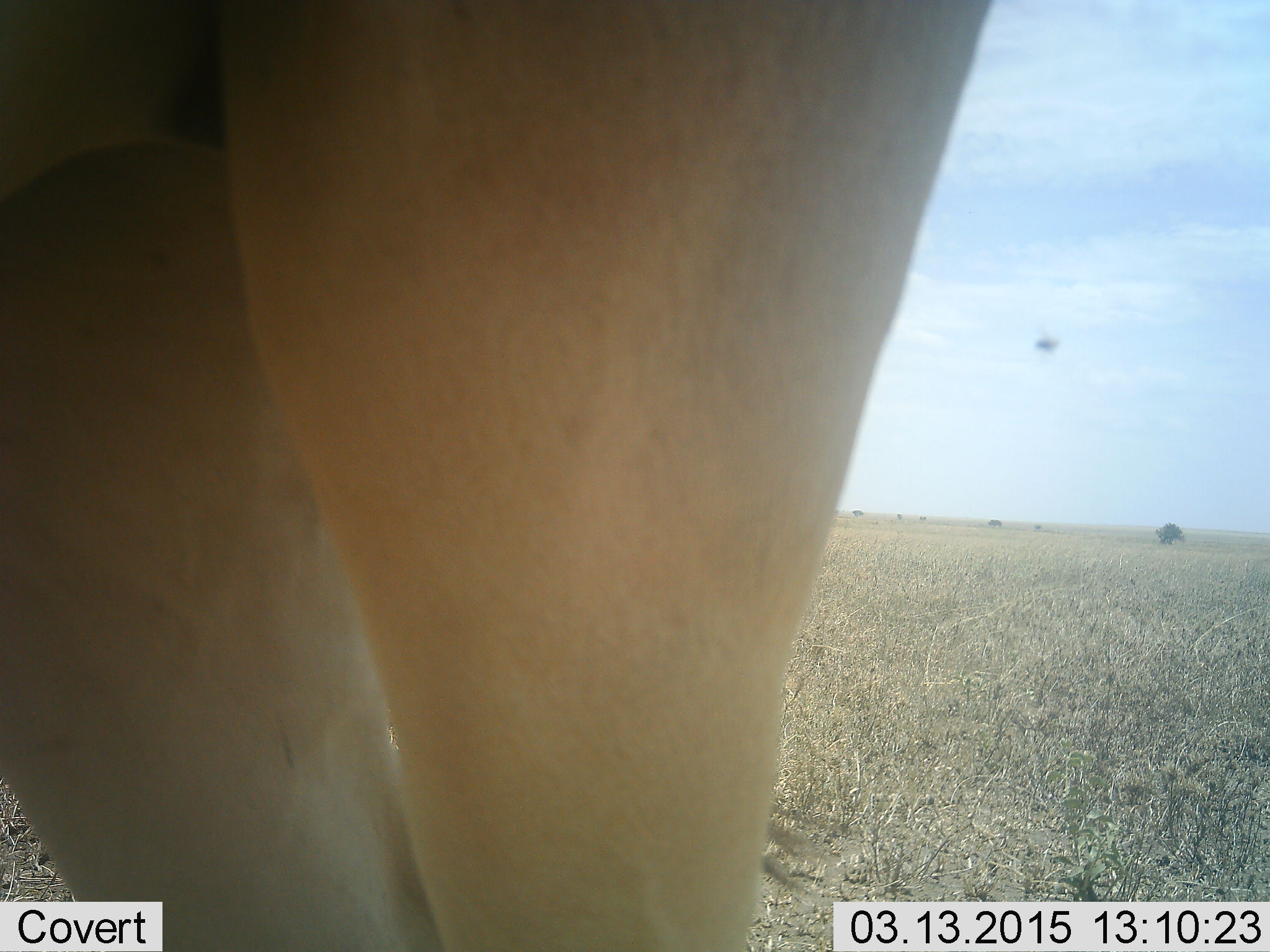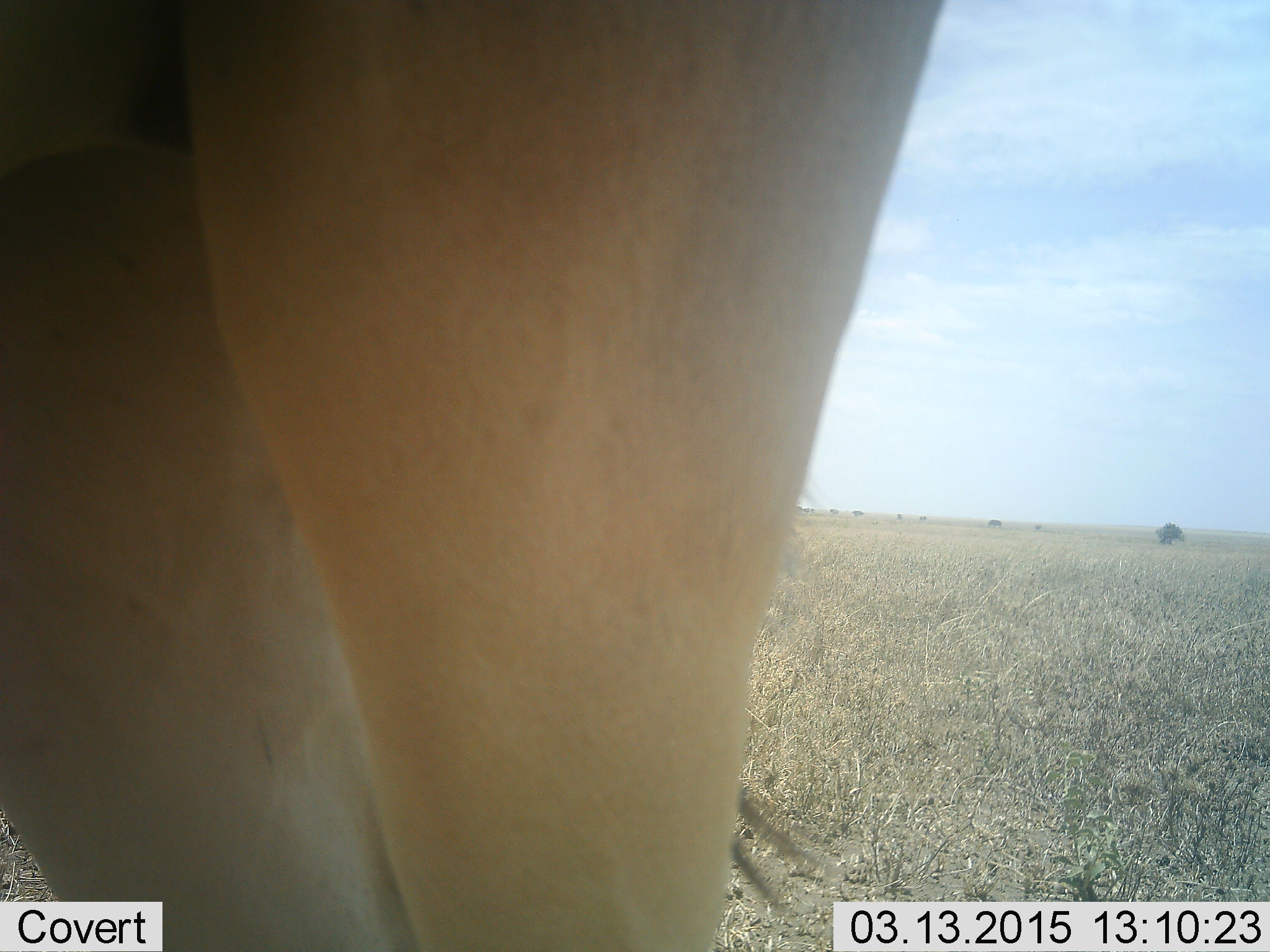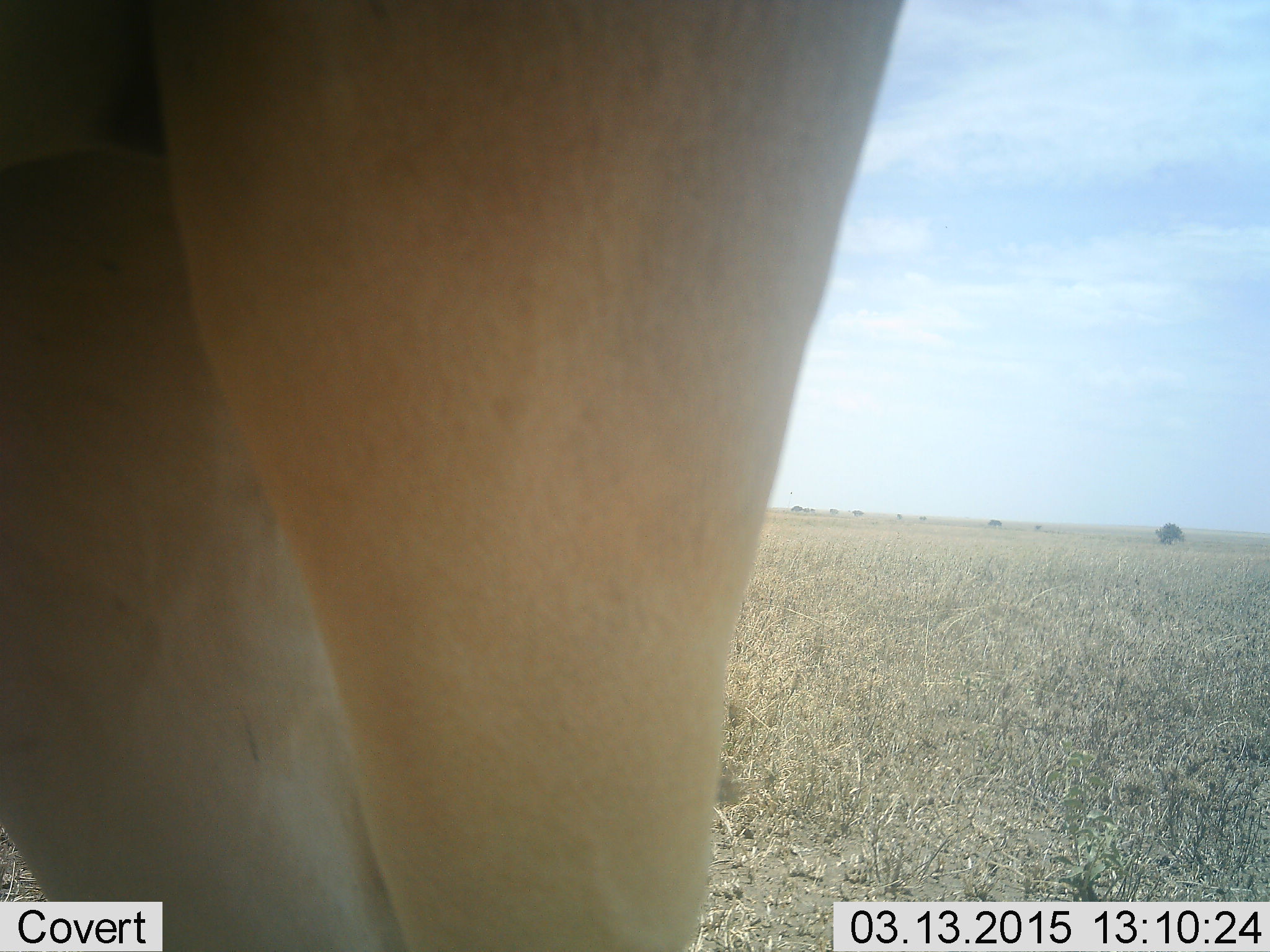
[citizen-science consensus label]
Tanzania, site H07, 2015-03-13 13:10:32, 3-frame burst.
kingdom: Animalia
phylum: Chordata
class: Mammalia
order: Artiodactyla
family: Bovidae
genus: Tragelaphus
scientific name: Tragelaphus oryx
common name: eland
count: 1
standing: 100%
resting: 0%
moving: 0%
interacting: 0%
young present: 0%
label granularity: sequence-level